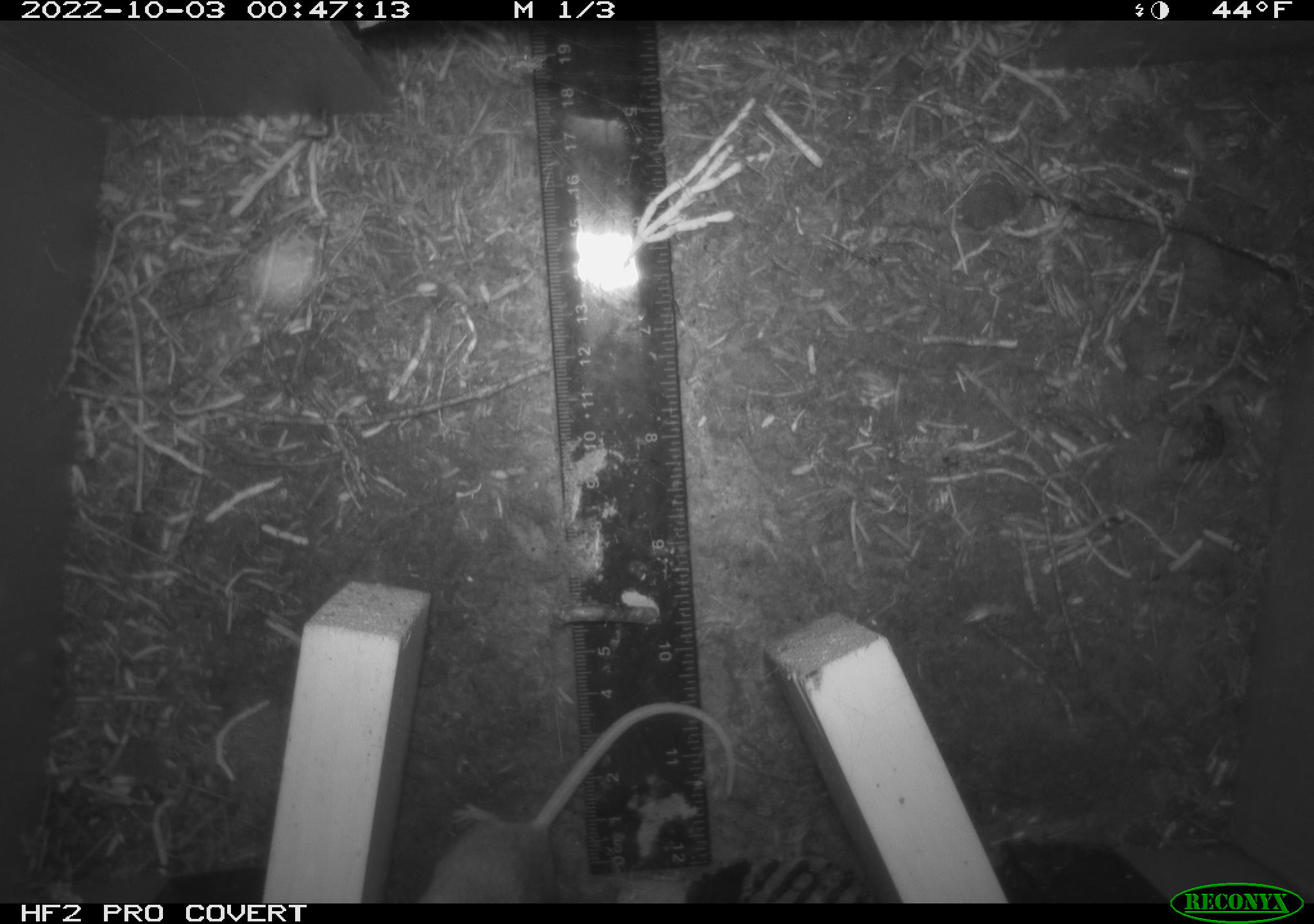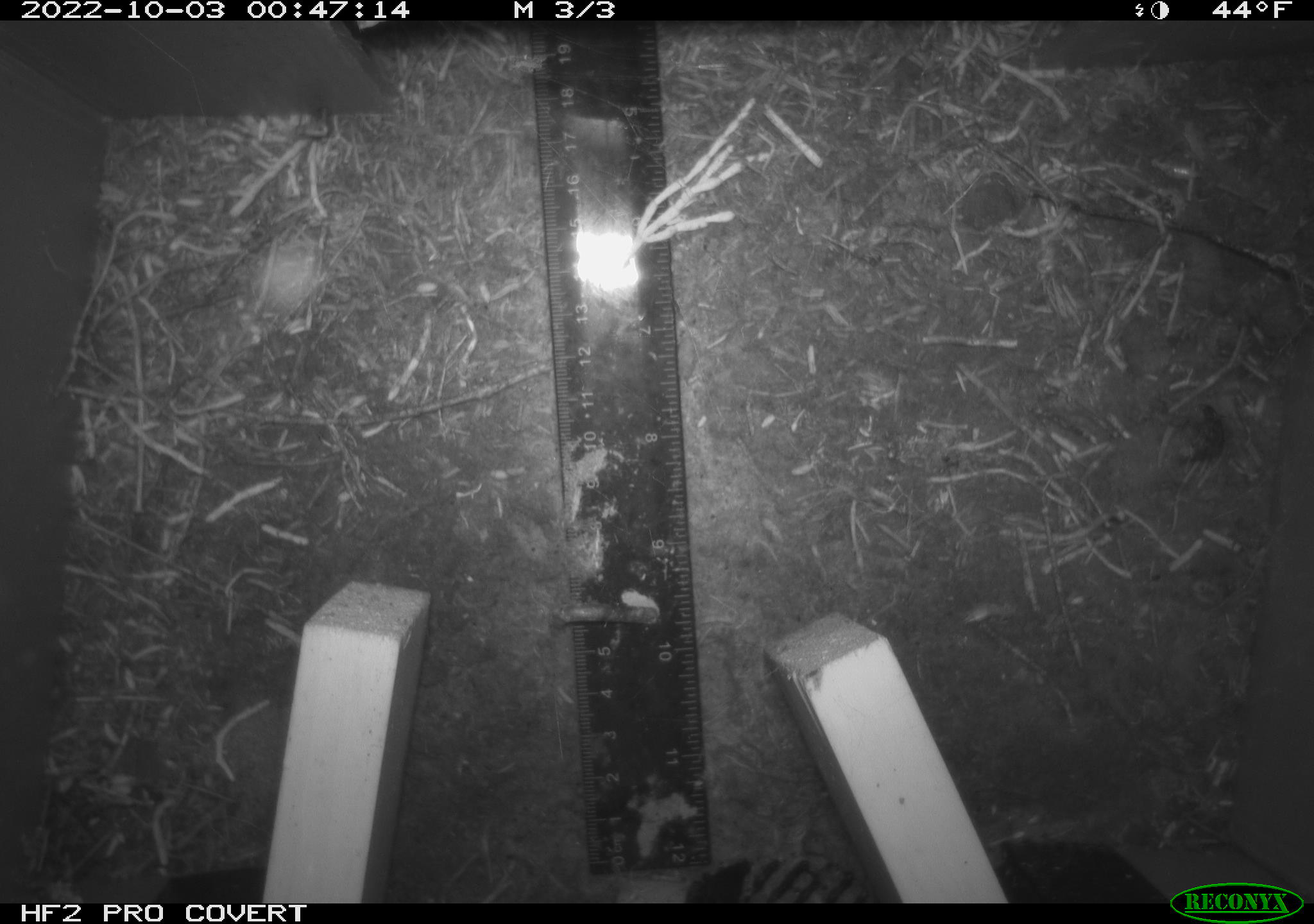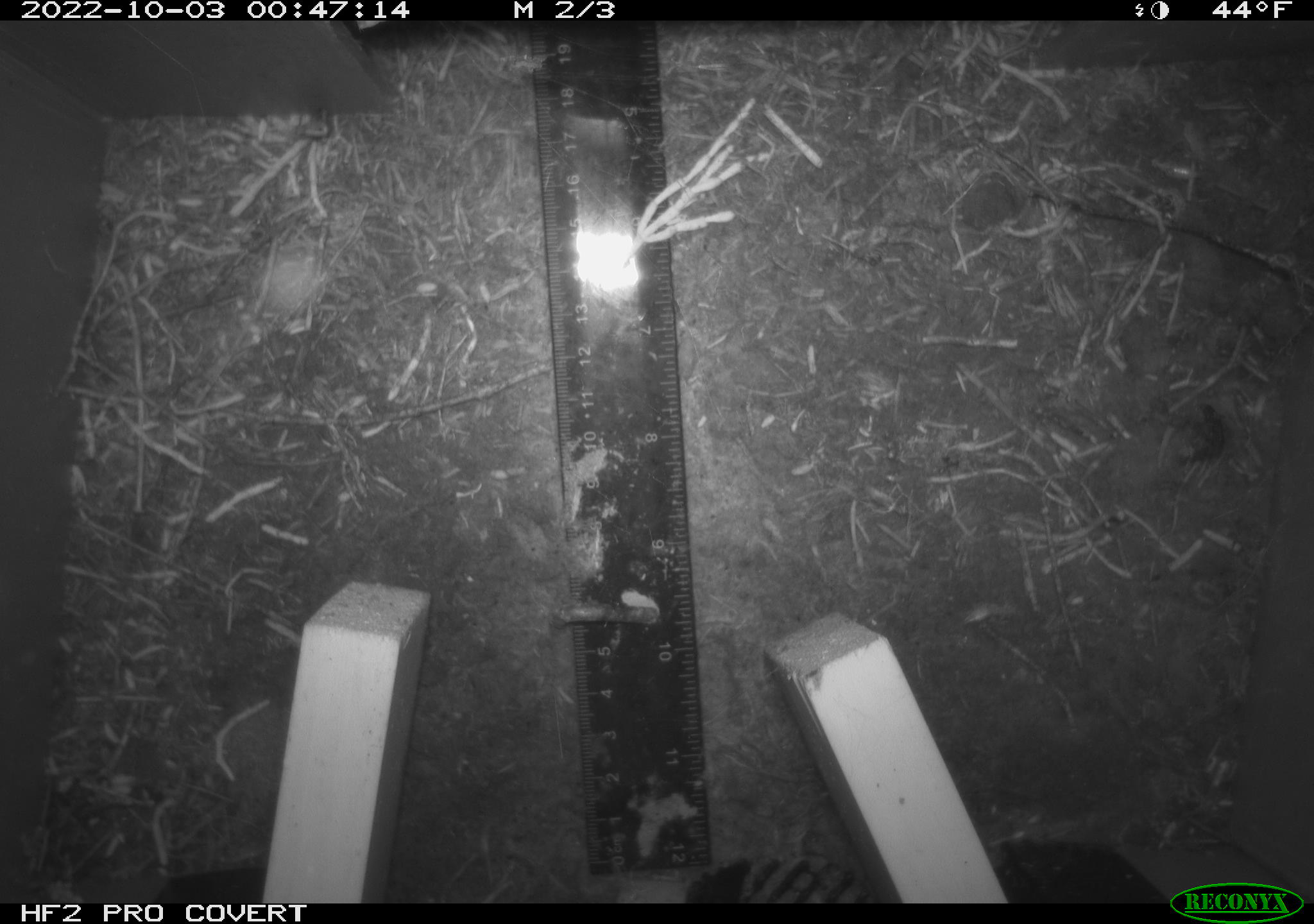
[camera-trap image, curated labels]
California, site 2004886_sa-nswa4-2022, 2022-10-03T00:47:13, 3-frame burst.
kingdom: Animalia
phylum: Chordata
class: Mammalia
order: Rodentia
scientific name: Rodentia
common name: rodent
Rodent (Rodentia).